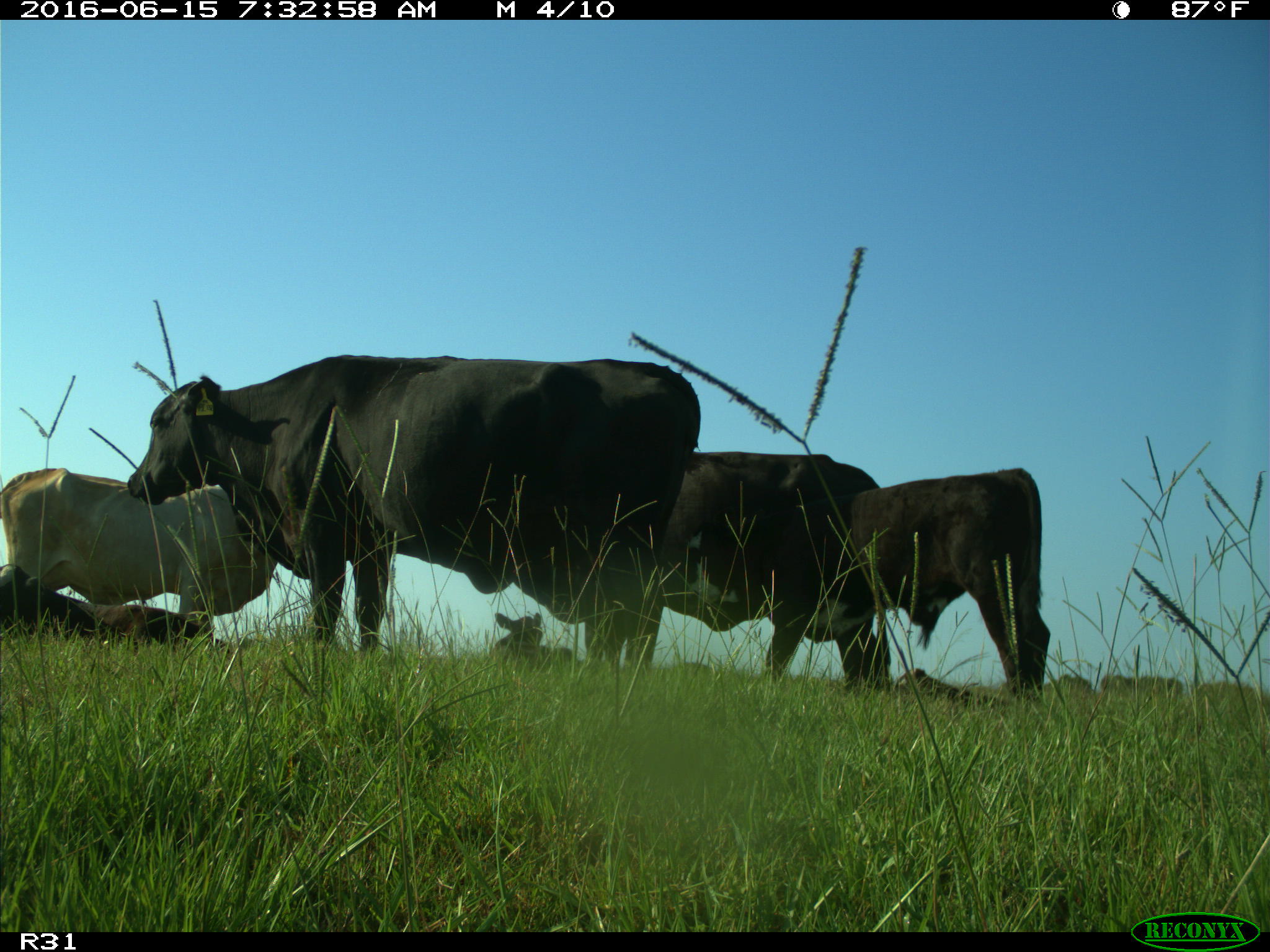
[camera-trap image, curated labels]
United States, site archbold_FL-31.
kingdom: Animalia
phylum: Chordata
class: Mammalia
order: Artiodactyla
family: Bovidae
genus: Bos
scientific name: Bos taurus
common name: domestic cow